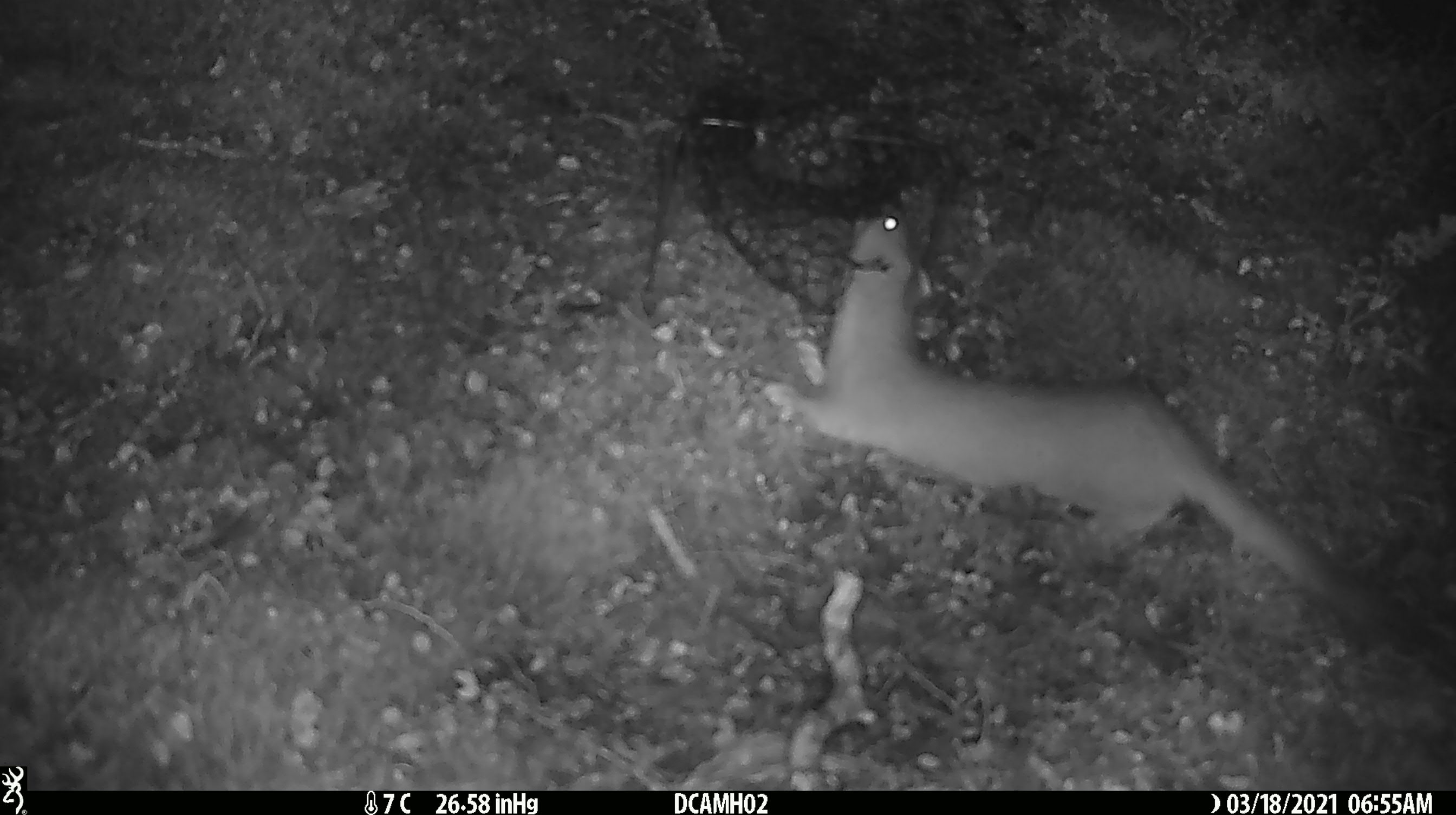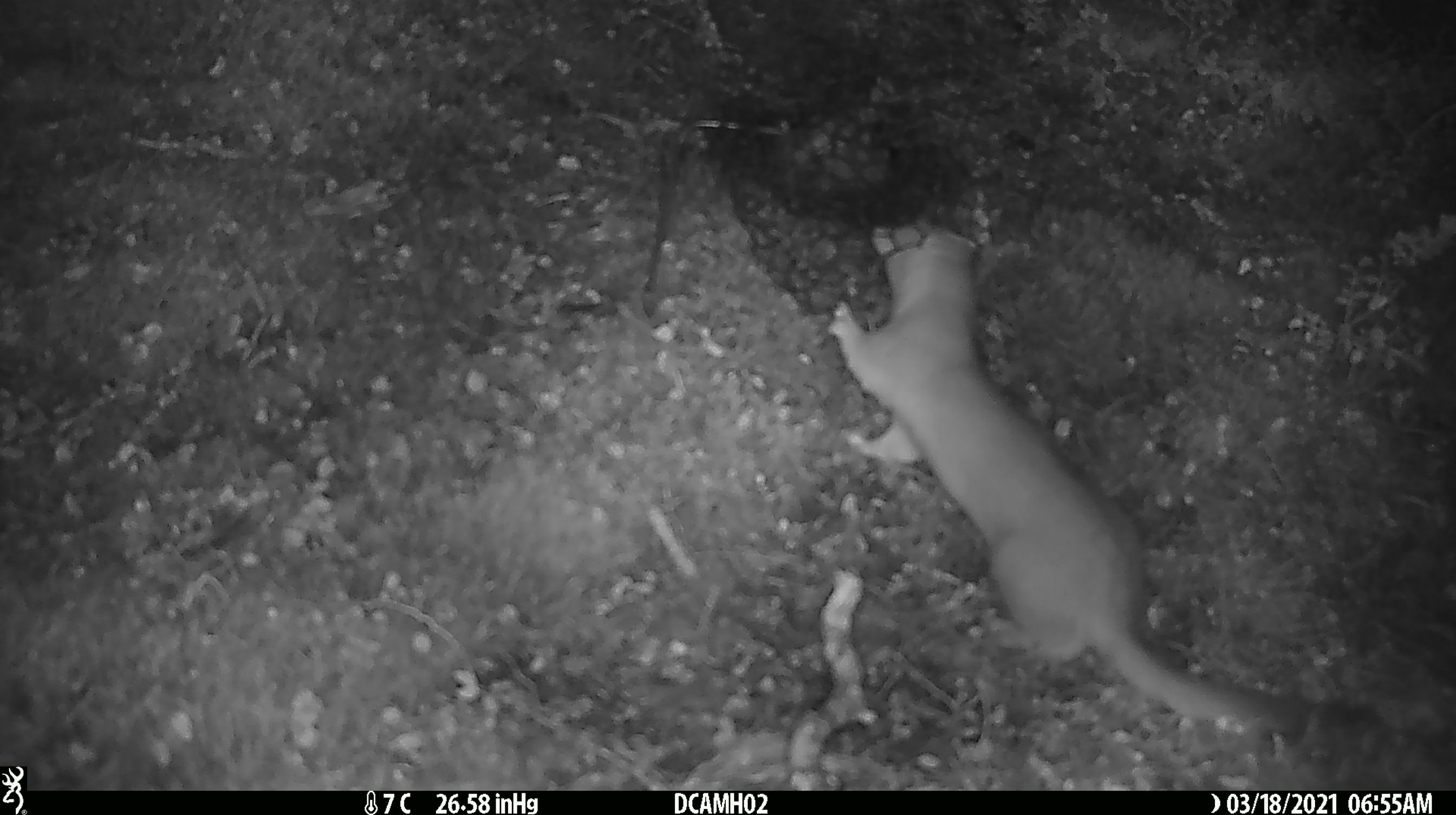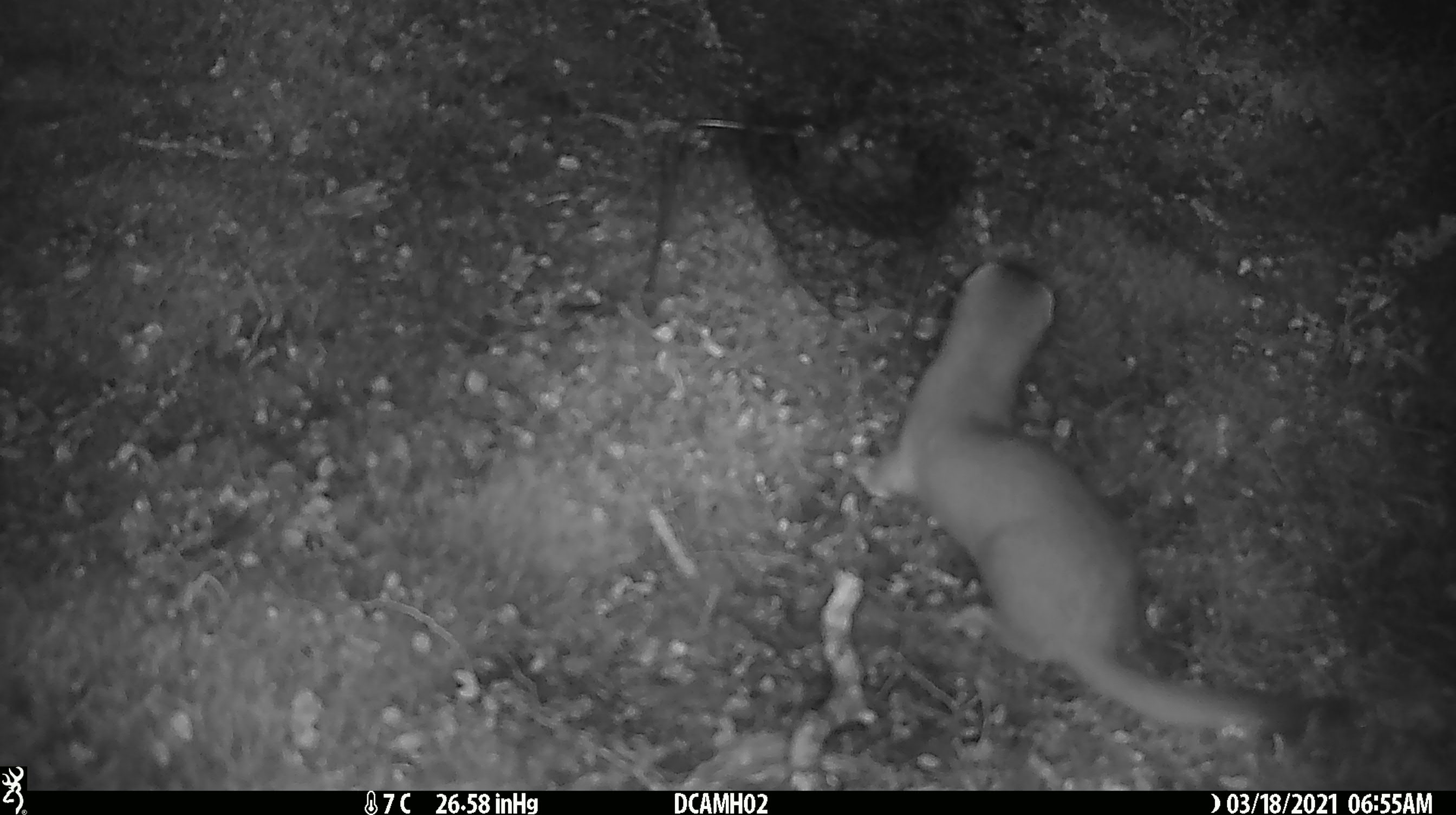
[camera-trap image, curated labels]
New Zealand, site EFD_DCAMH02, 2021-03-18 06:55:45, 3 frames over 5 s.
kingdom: Animalia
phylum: Chordata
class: Mammalia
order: Carnivora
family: Mustelidae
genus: Mustela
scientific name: Mustela erminea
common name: stoat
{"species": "stoat (Mustela erminea)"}